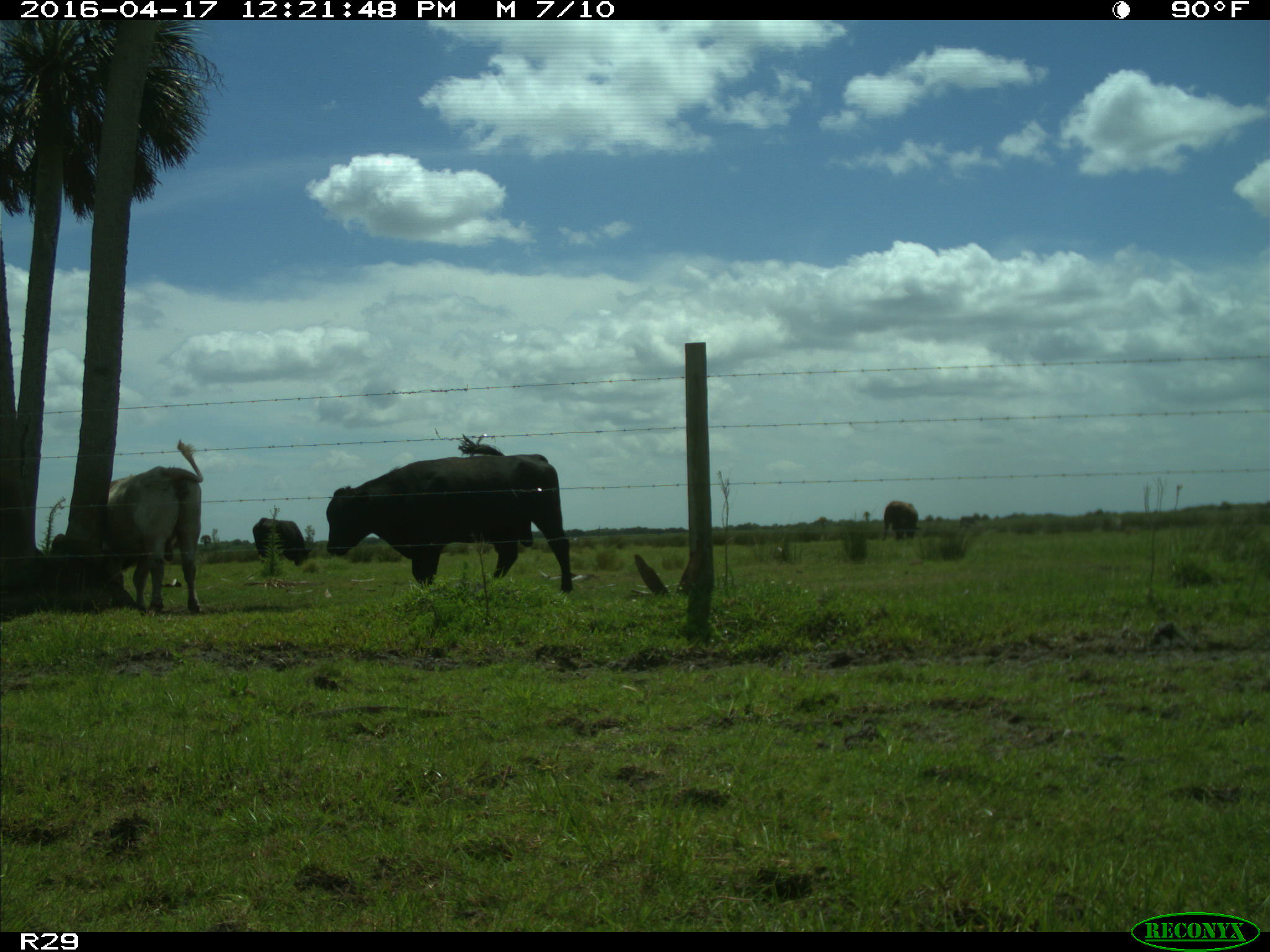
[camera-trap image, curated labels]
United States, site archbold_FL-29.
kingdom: Animalia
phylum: Chordata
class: Mammalia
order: Artiodactyla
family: Bovidae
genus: Bos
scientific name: Bos taurus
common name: domestic cow